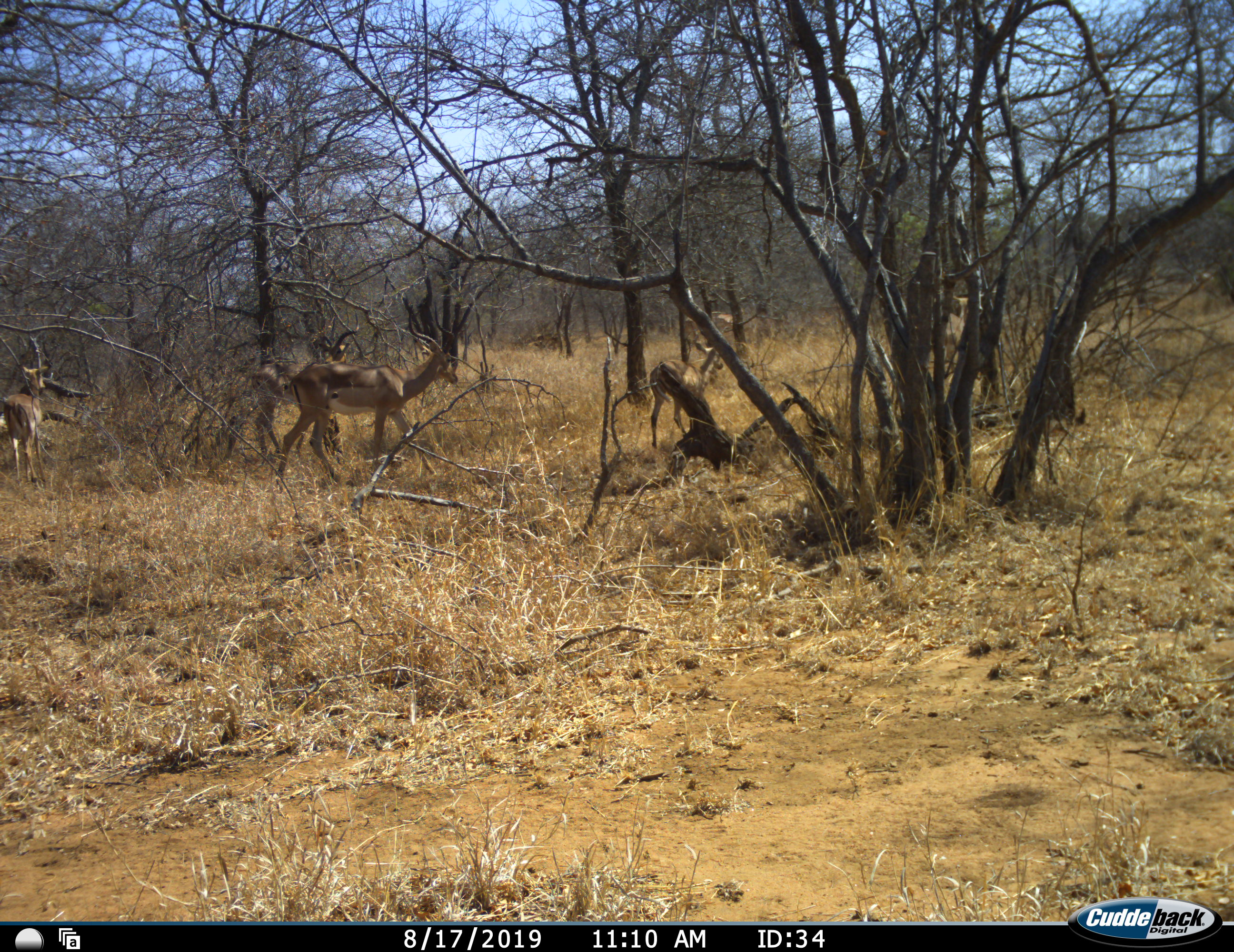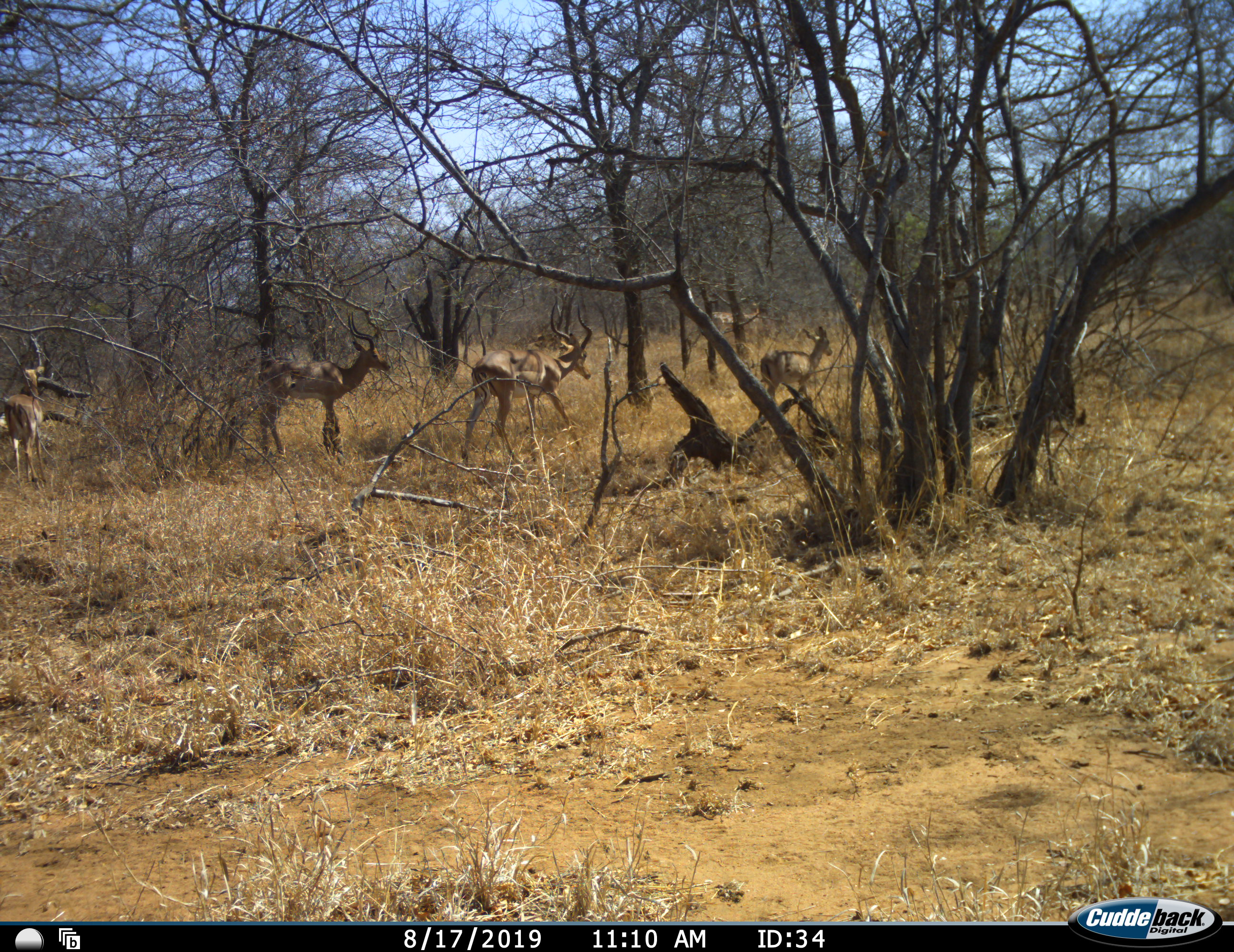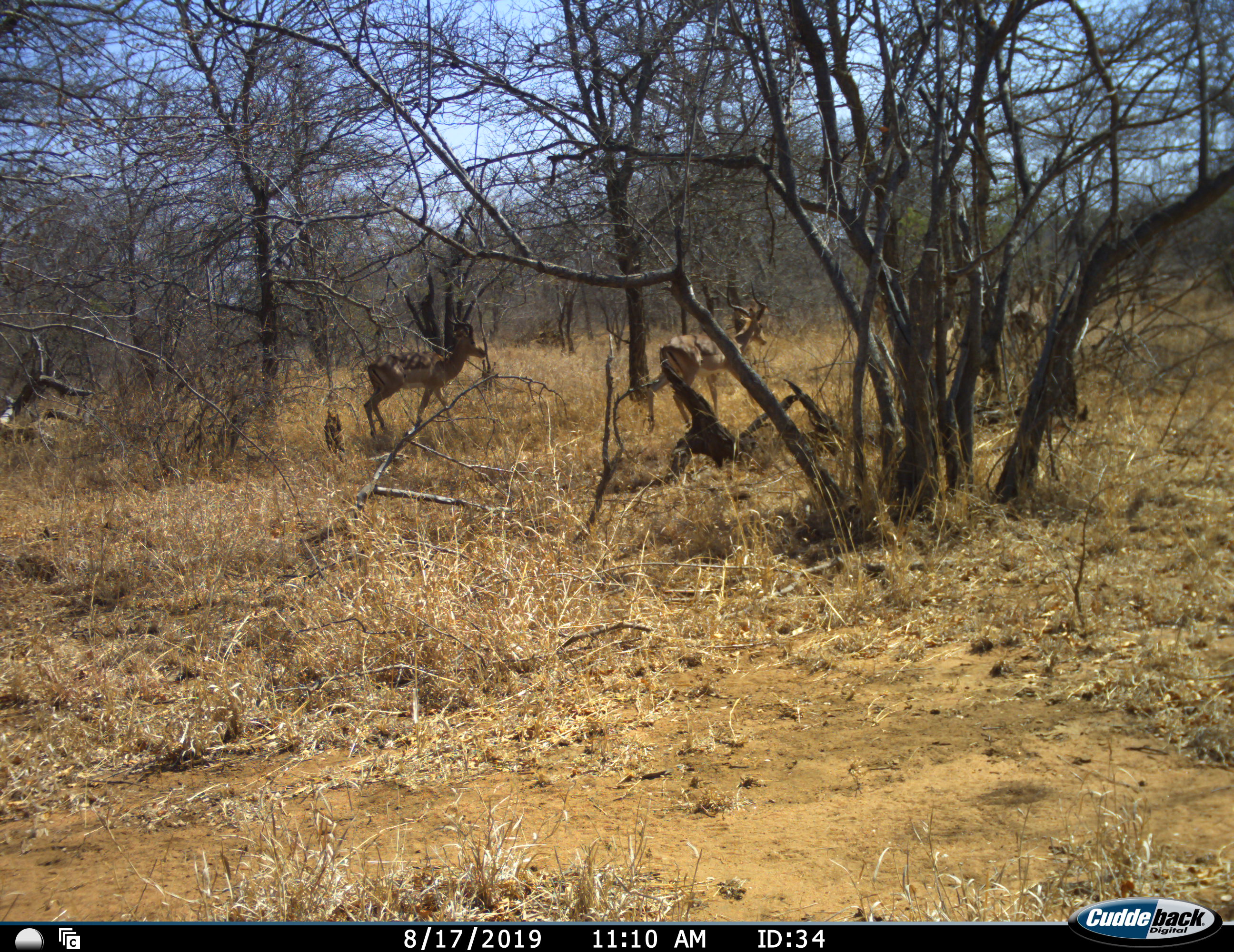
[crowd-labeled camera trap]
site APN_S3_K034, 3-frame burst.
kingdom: Animalia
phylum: Chordata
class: Mammalia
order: Artiodactyla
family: Bovidae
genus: Aepyceros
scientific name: Aepyceros melampus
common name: impala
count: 4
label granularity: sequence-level